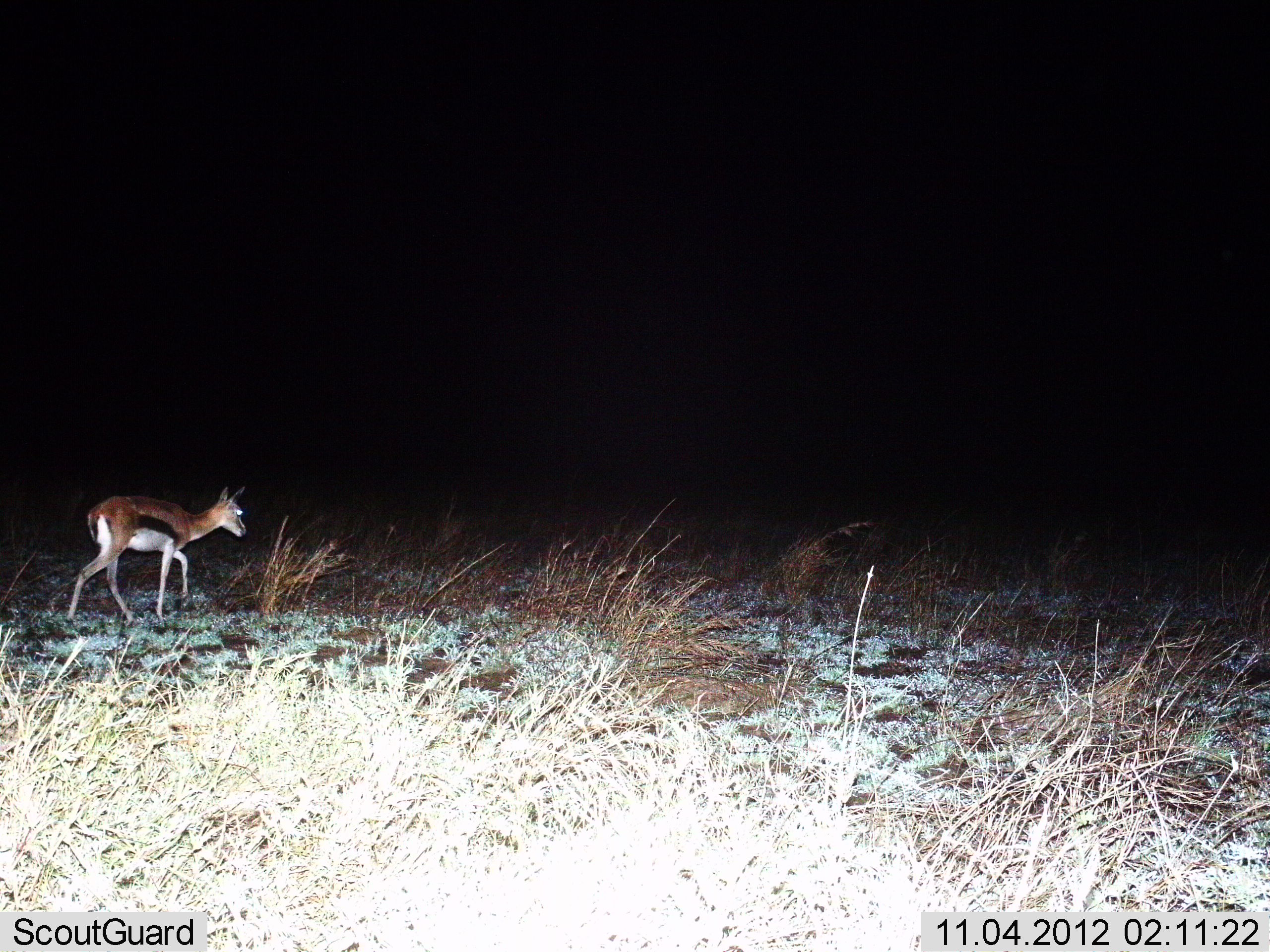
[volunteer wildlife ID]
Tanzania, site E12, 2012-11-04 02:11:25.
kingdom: Animalia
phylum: Chordata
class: Mammalia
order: Artiodactyla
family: Bovidae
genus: Eudorcas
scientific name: Eudorcas thomsonii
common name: thomson's gazelle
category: gazellethomsons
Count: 1.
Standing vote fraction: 30%.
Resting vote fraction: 0%.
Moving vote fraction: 80%.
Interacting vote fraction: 0%.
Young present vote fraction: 0%.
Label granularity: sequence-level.